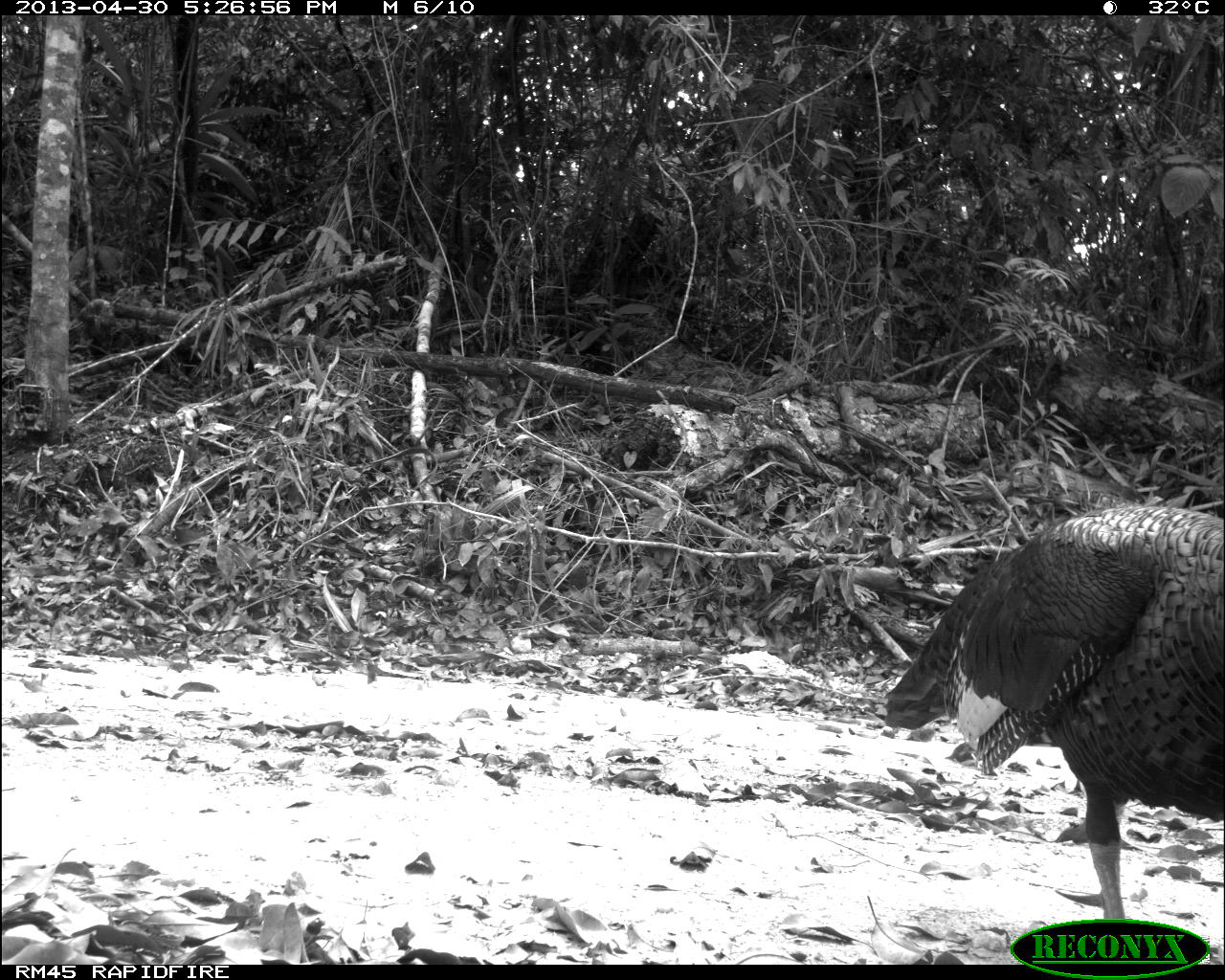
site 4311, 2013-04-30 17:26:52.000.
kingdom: Animalia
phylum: Chordata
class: Aves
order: Galliformes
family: Phasianidae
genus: Meleagris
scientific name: Meleagris ocellata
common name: ocellated turkey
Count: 1.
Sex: male.